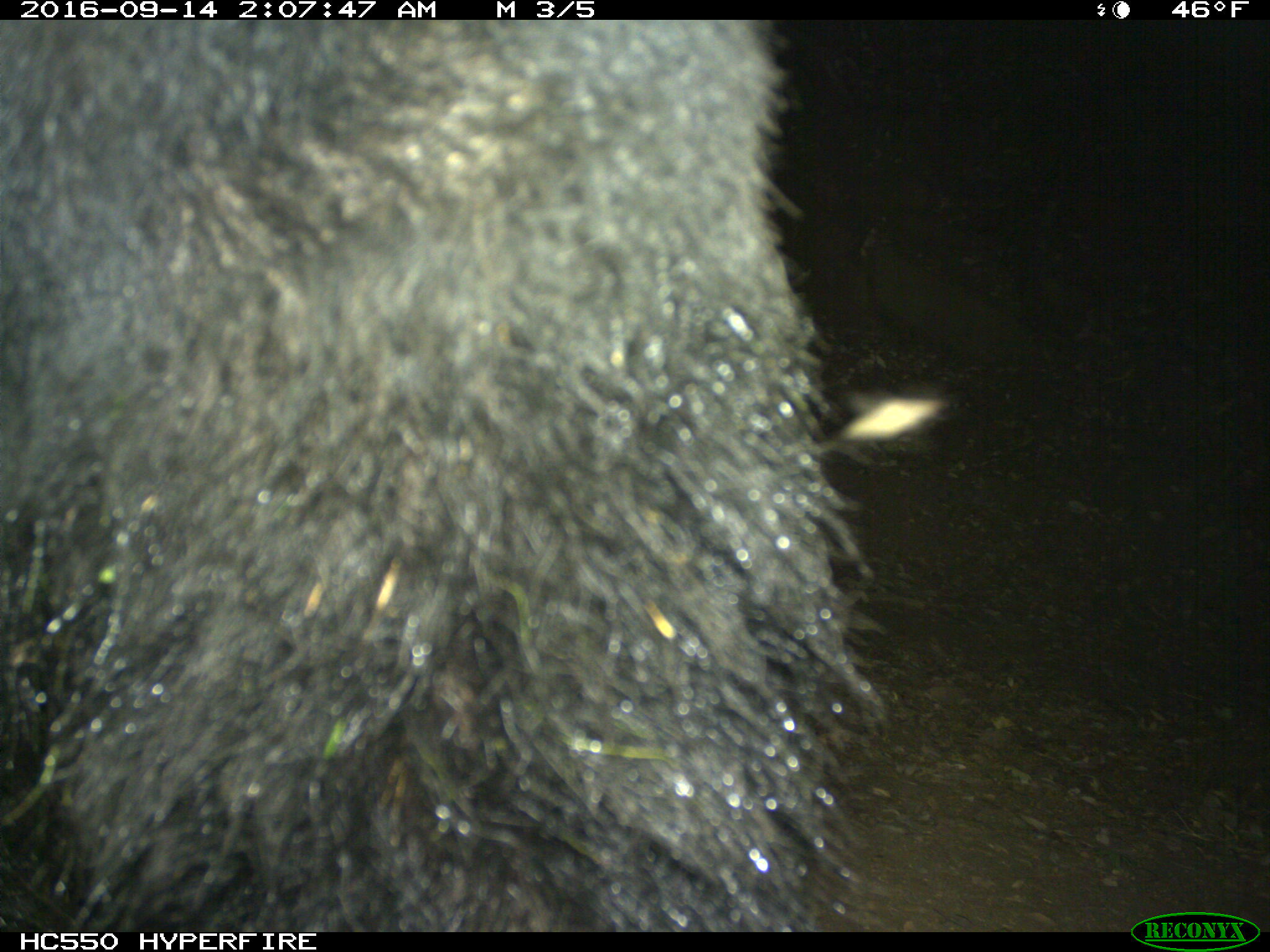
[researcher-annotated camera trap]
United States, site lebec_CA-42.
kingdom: Animalia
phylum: Chordata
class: Mammalia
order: Carnivora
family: Ursidae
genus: Ursus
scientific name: Ursus americanus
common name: american black bear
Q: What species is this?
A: Ursus americanus (american black bear).